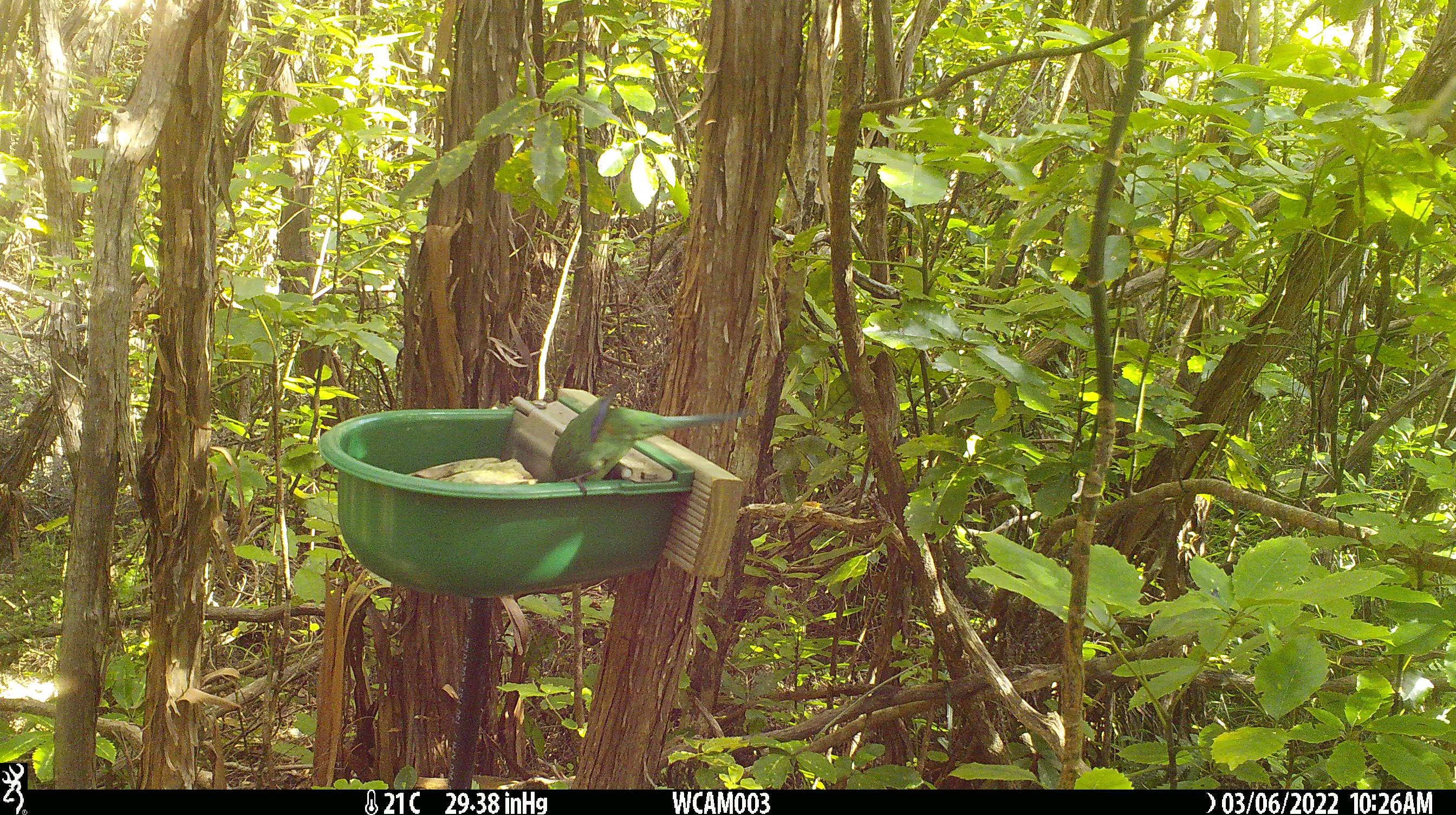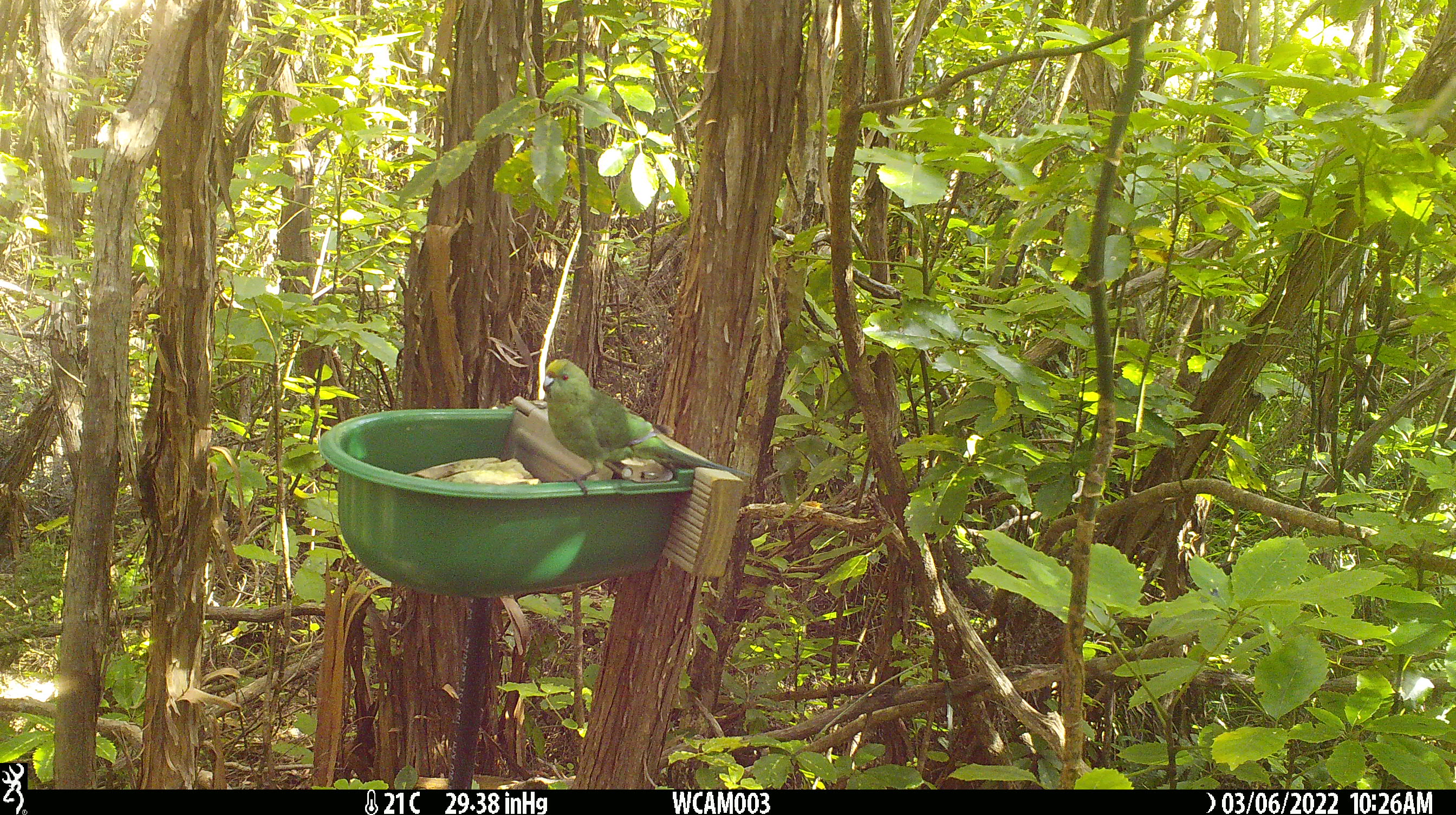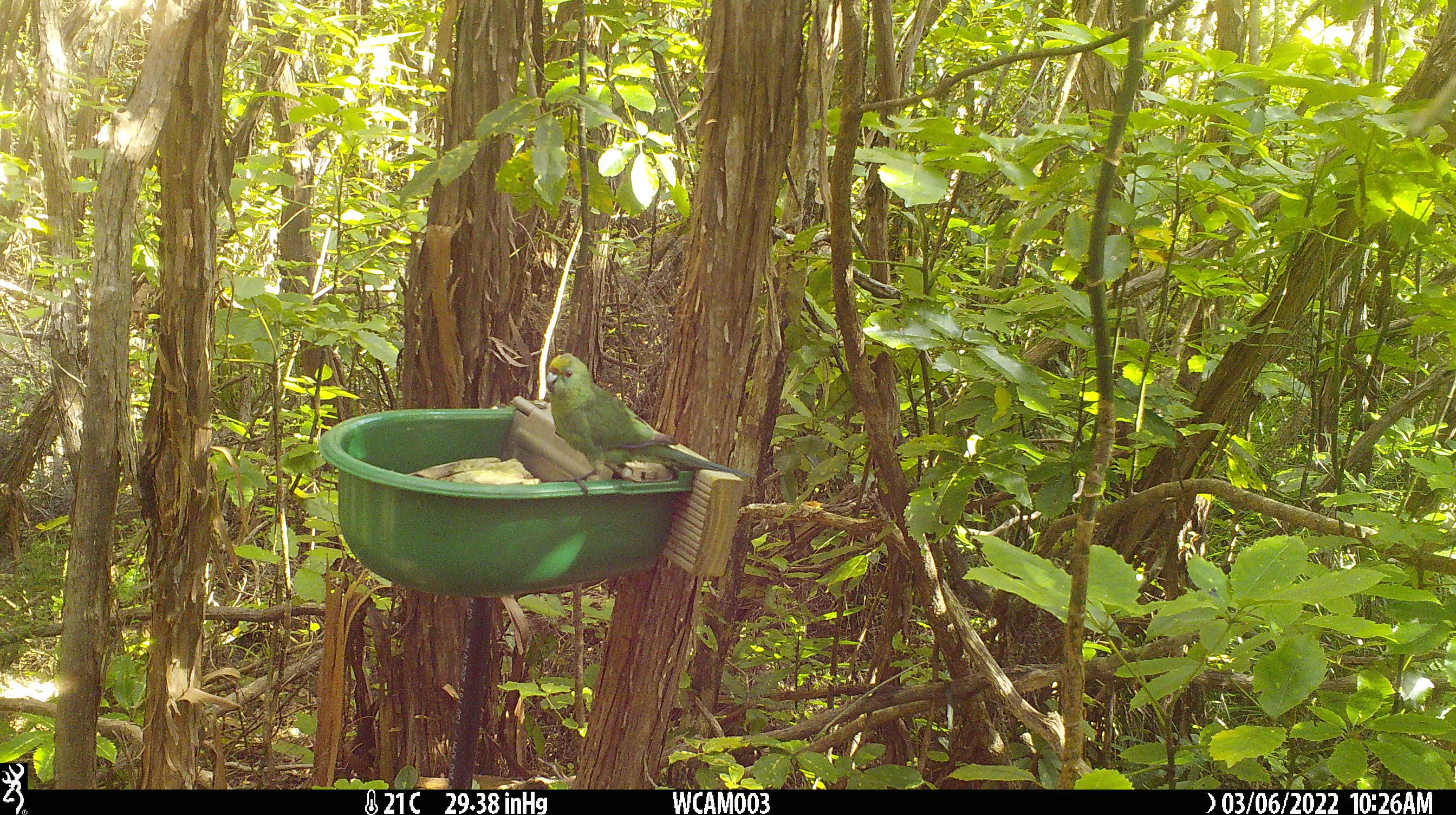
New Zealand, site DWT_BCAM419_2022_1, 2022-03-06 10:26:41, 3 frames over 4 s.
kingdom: Animalia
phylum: Chordata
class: Aves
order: Psittaciformes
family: Psittaculidae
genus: Cyanoramphus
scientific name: Cyanoramphus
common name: parakeet